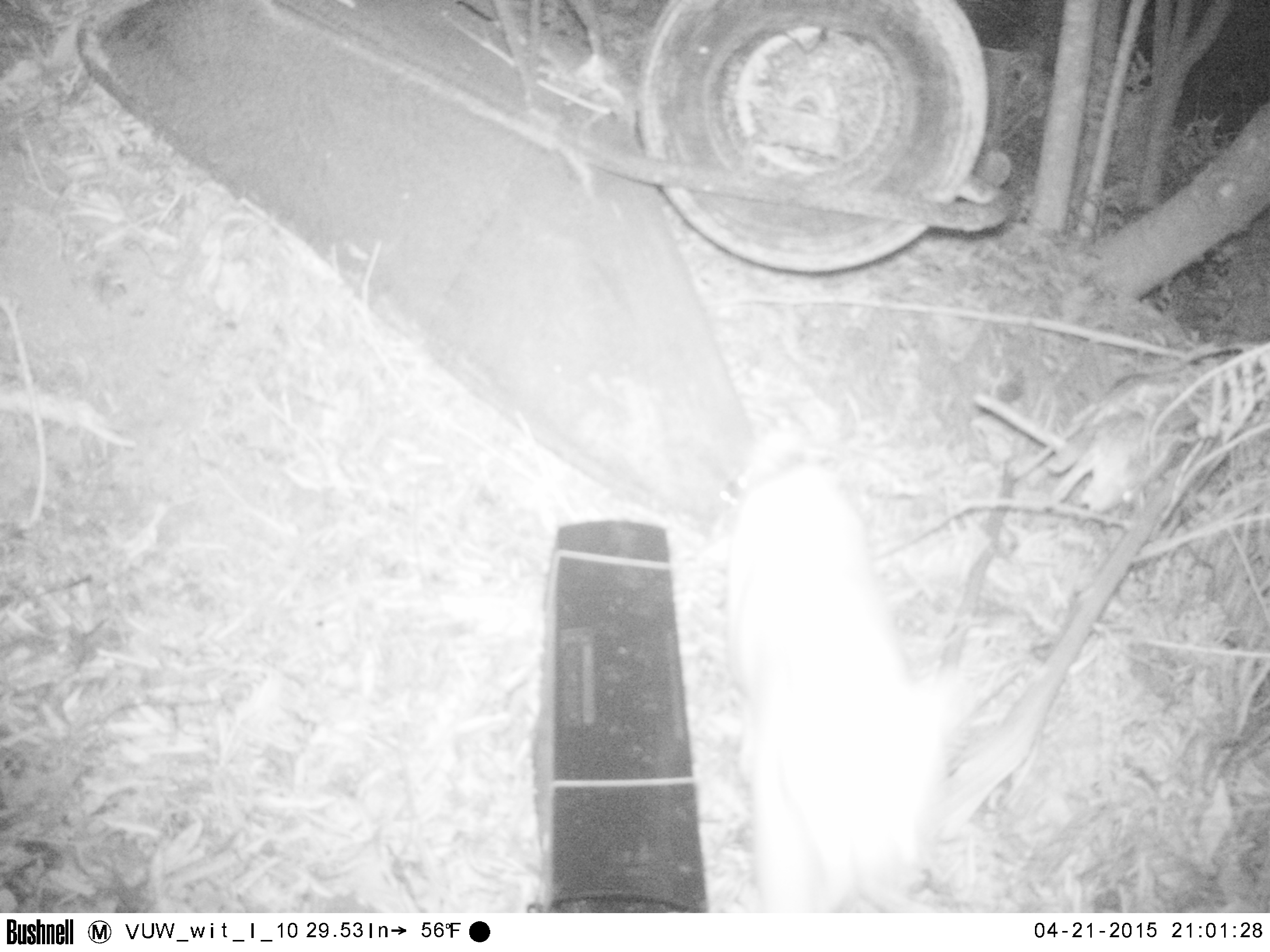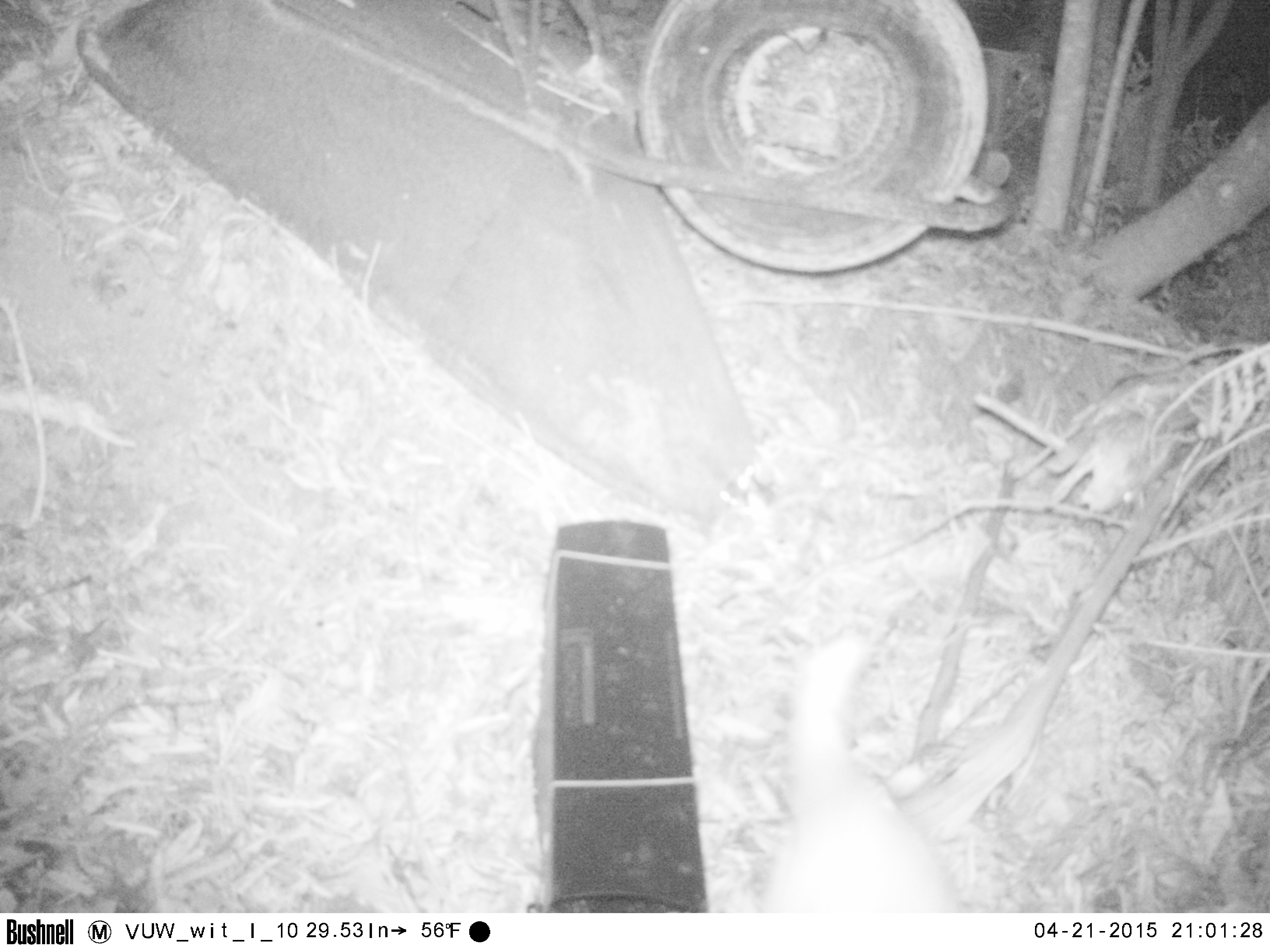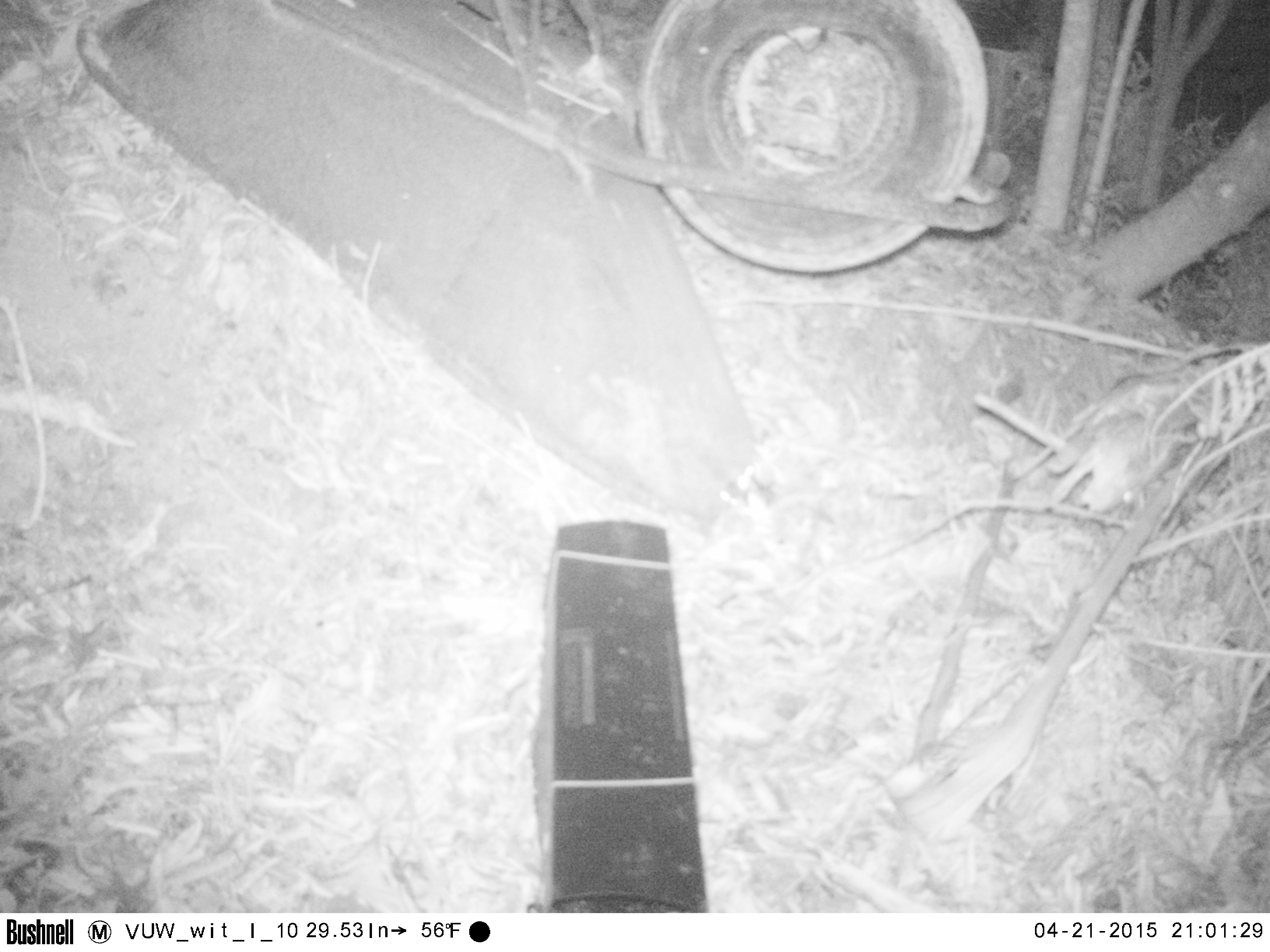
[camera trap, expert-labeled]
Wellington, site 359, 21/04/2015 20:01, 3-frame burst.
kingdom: Animalia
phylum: Chordata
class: Mammalia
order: Carnivora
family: Felidae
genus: Felis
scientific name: Felis catus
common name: cat